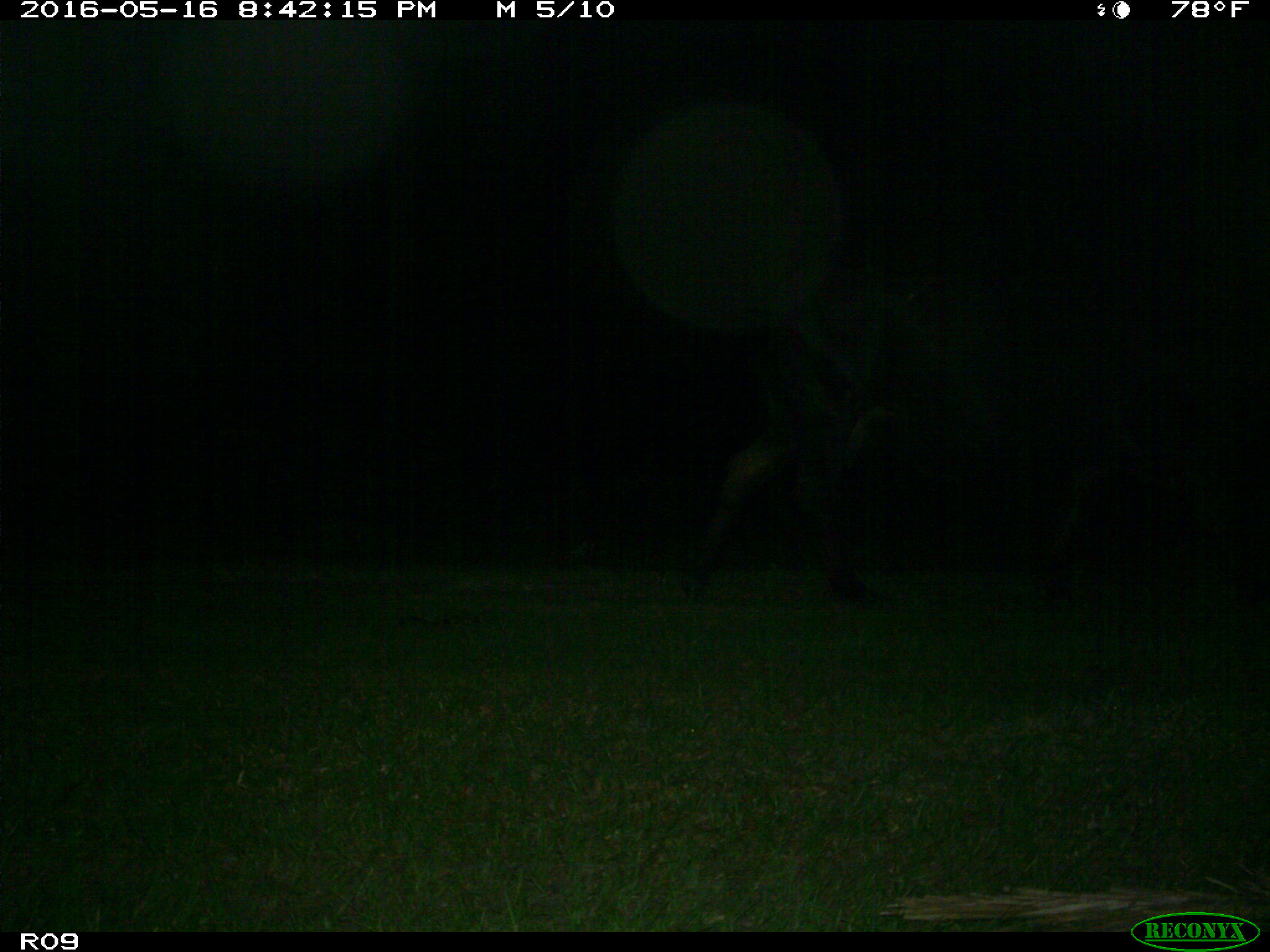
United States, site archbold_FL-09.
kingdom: Animalia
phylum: Chordata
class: Mammalia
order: Artiodactyla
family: Bovidae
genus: Bos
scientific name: Bos taurus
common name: domestic cow